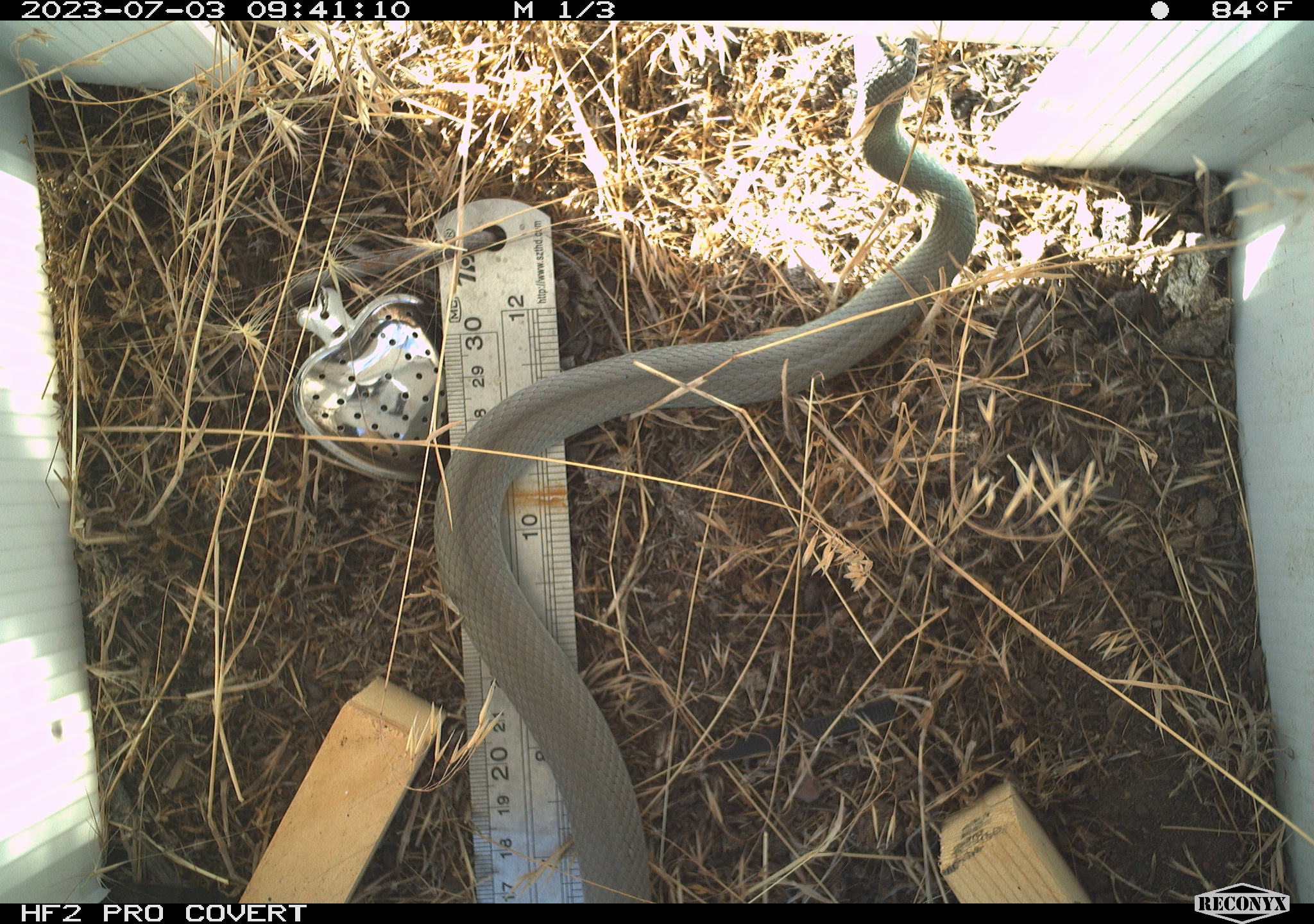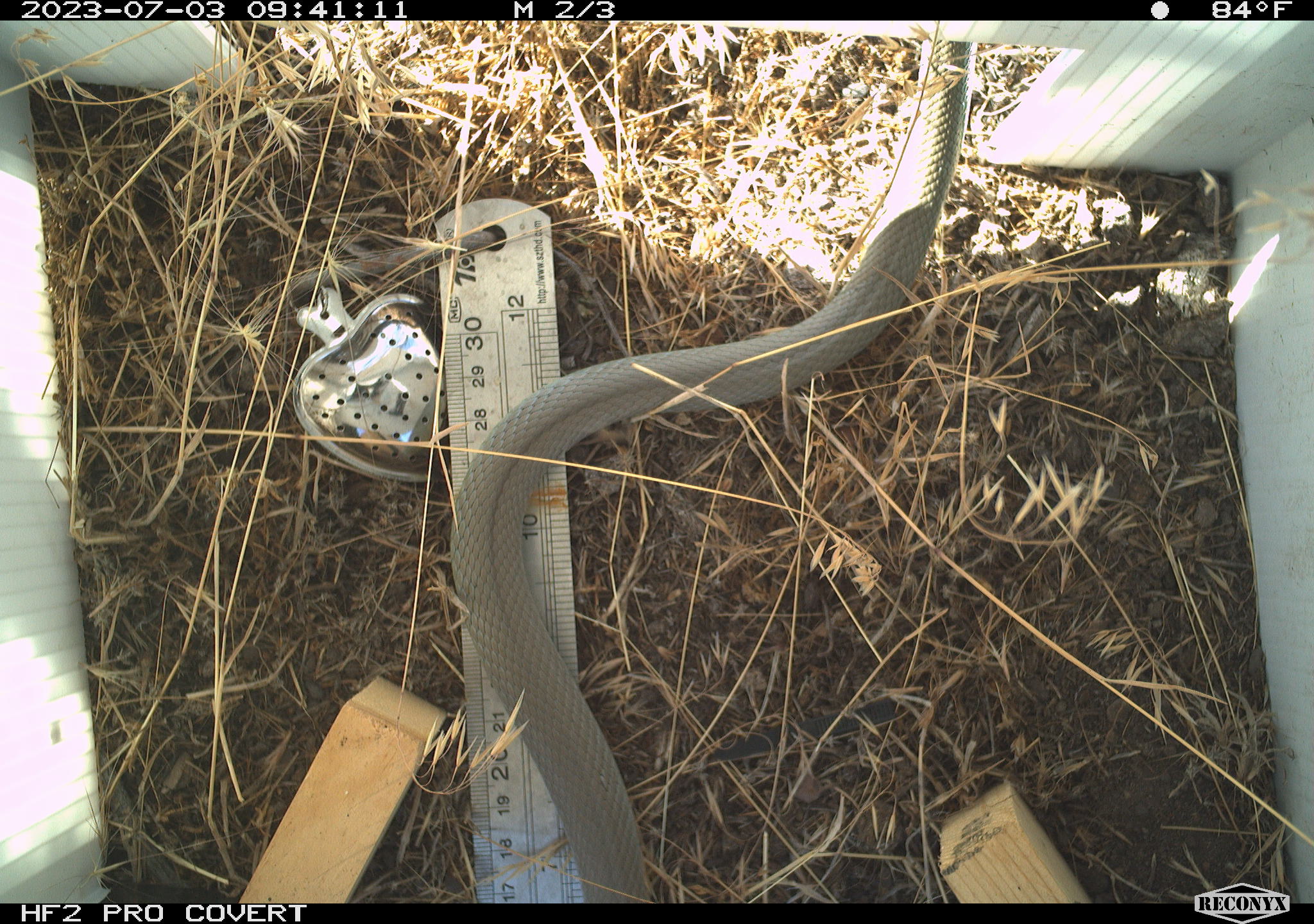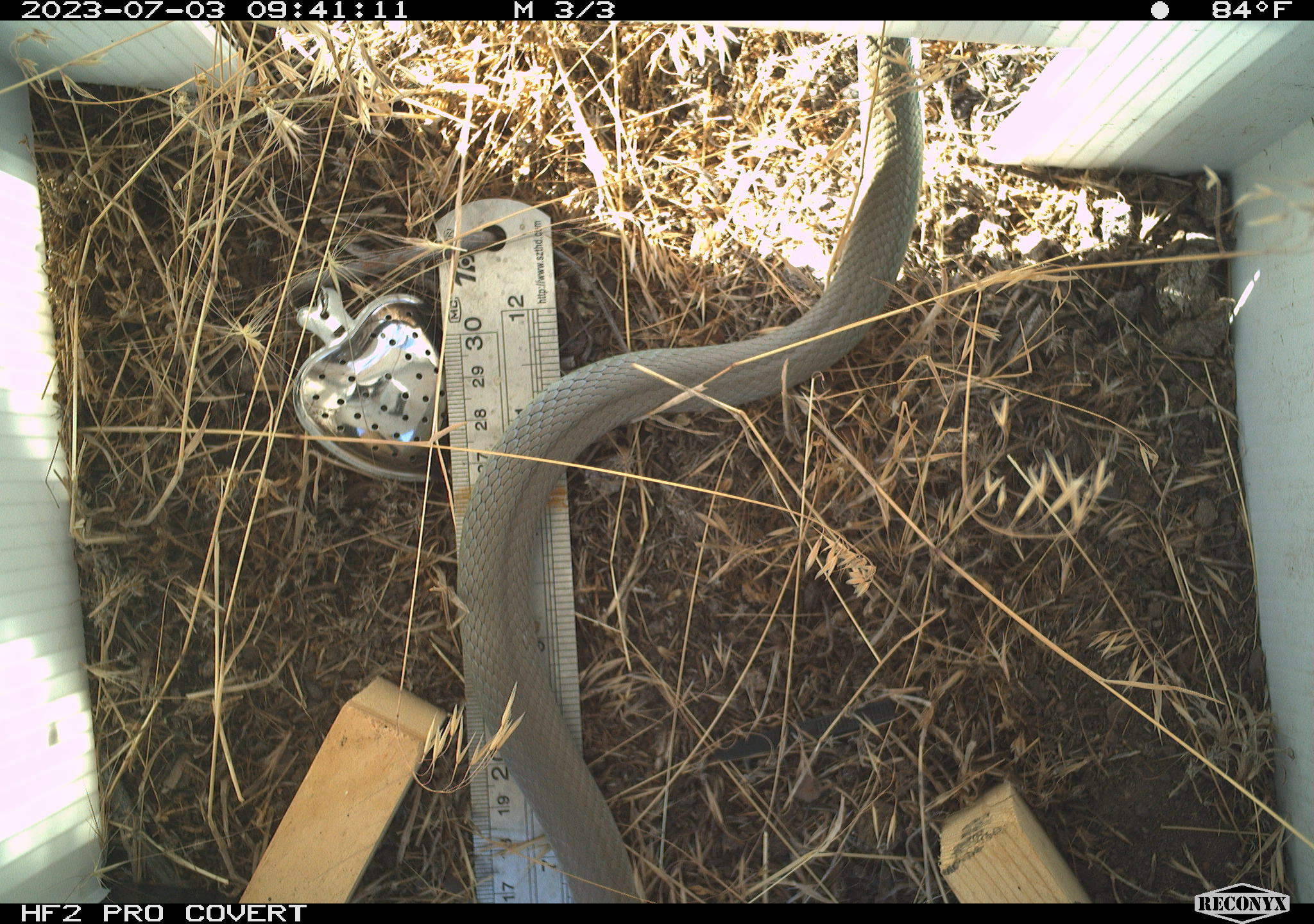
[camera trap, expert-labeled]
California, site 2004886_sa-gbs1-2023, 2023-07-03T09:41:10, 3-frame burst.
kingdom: Animalia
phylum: Chordata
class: Reptilia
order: Squamata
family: Colubridae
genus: Coluber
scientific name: Coluber constrictor mormon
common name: western yellow-bellied racer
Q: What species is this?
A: Western yellow-bellied racer (Coluber constrictor mormon).